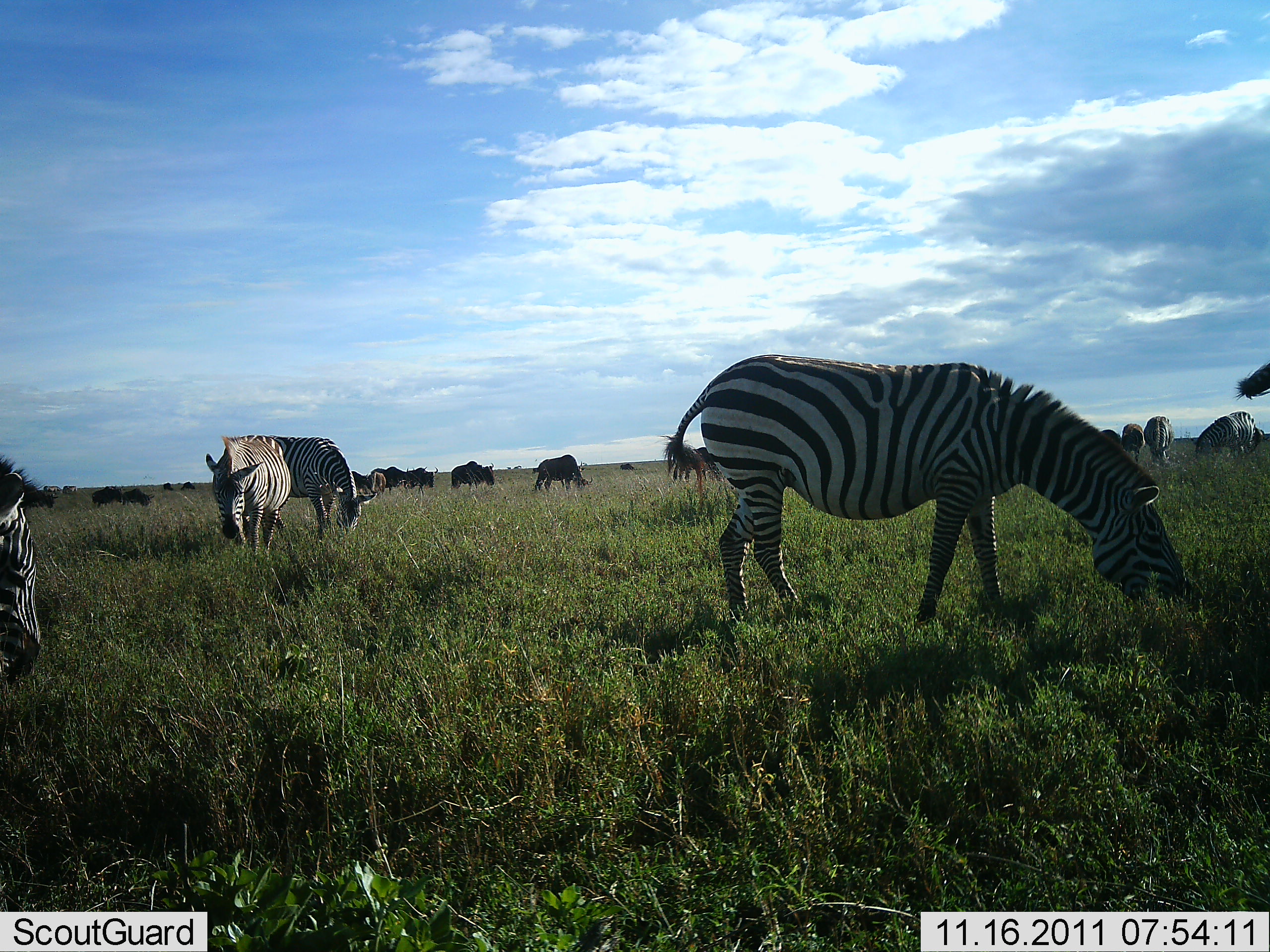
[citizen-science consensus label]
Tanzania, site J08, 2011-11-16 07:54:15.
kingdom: Animalia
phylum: Chordata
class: Mammalia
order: Artiodactyla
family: Bovidae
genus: Connochaetes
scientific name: Connochaetes taurinus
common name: blue wildebeest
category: wildebeest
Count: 10.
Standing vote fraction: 33%.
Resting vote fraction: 0%.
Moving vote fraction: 0%.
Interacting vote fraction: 0%.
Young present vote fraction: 0%.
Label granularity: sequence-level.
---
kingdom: Animalia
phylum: Chordata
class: Mammalia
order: Perissodactyla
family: Equidae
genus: Equus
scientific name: Equus quagga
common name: plains zebra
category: zebra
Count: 8.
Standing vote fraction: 15%.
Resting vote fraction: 0%.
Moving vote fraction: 5%.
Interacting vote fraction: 0%.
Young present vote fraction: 0%.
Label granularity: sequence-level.